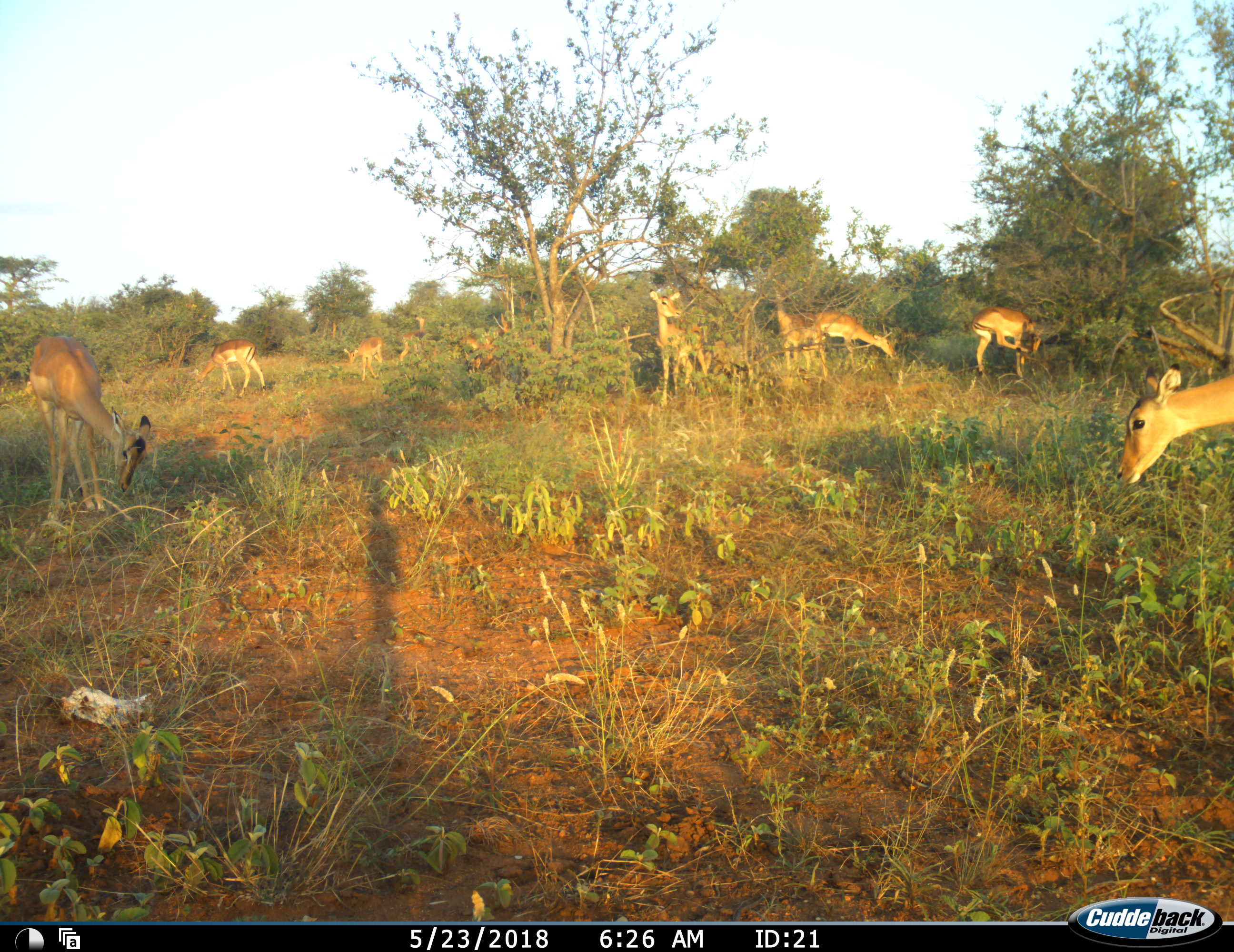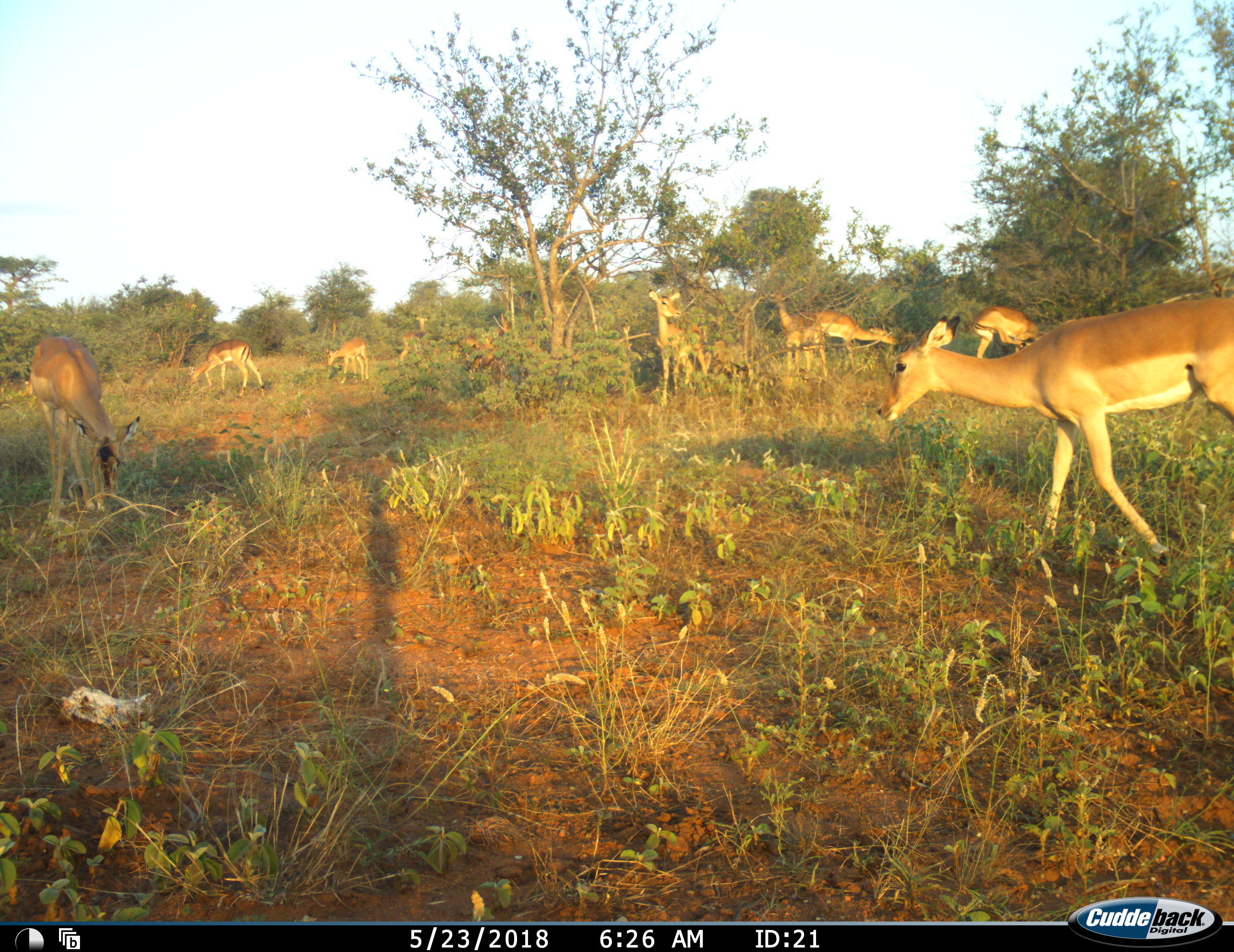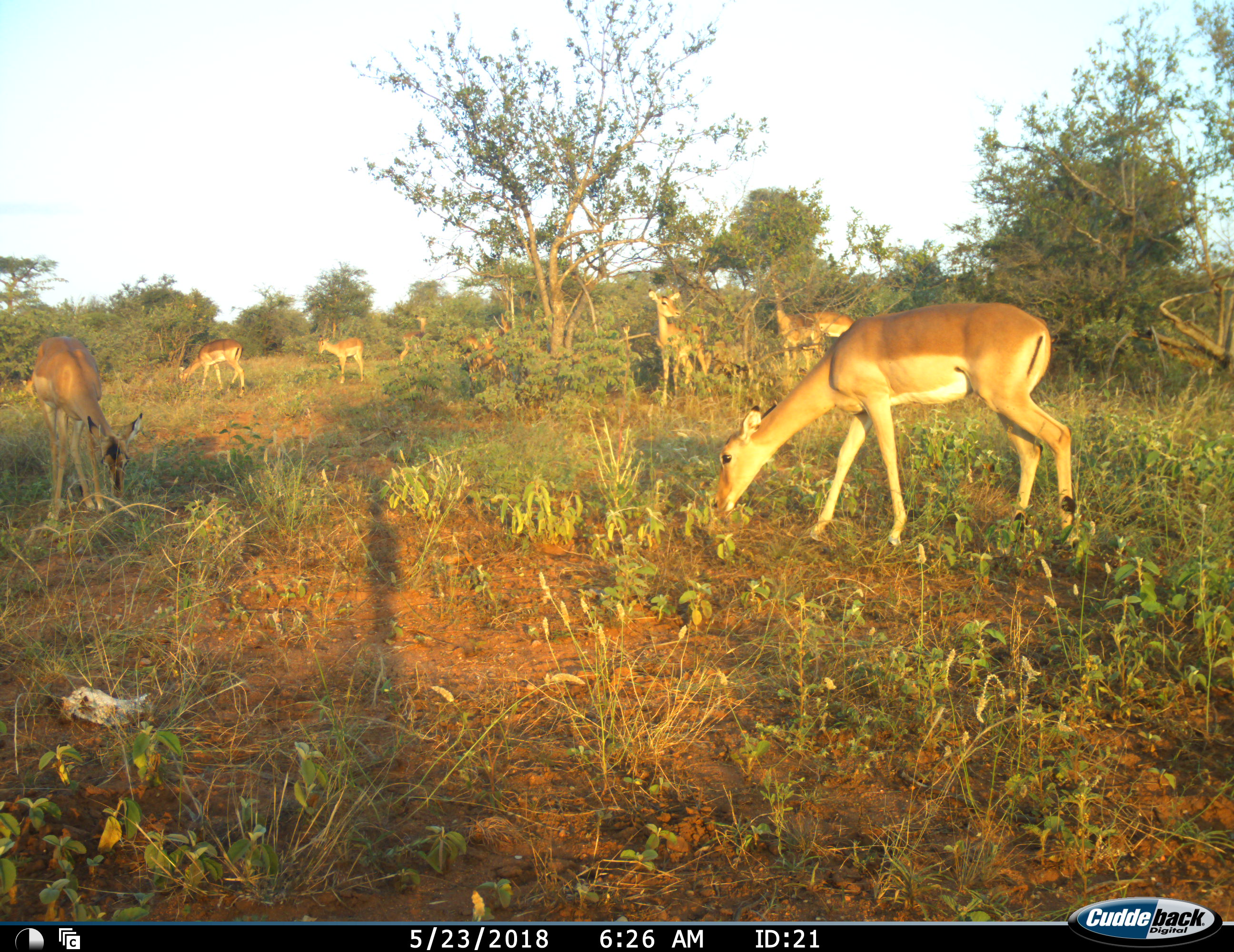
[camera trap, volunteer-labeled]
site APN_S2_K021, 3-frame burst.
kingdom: Animalia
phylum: Chordata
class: Mammalia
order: Artiodactyla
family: Bovidae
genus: Aepyceros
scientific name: Aepyceros melampus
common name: impala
Impala (Aepyceros melampus), count 10. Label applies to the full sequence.